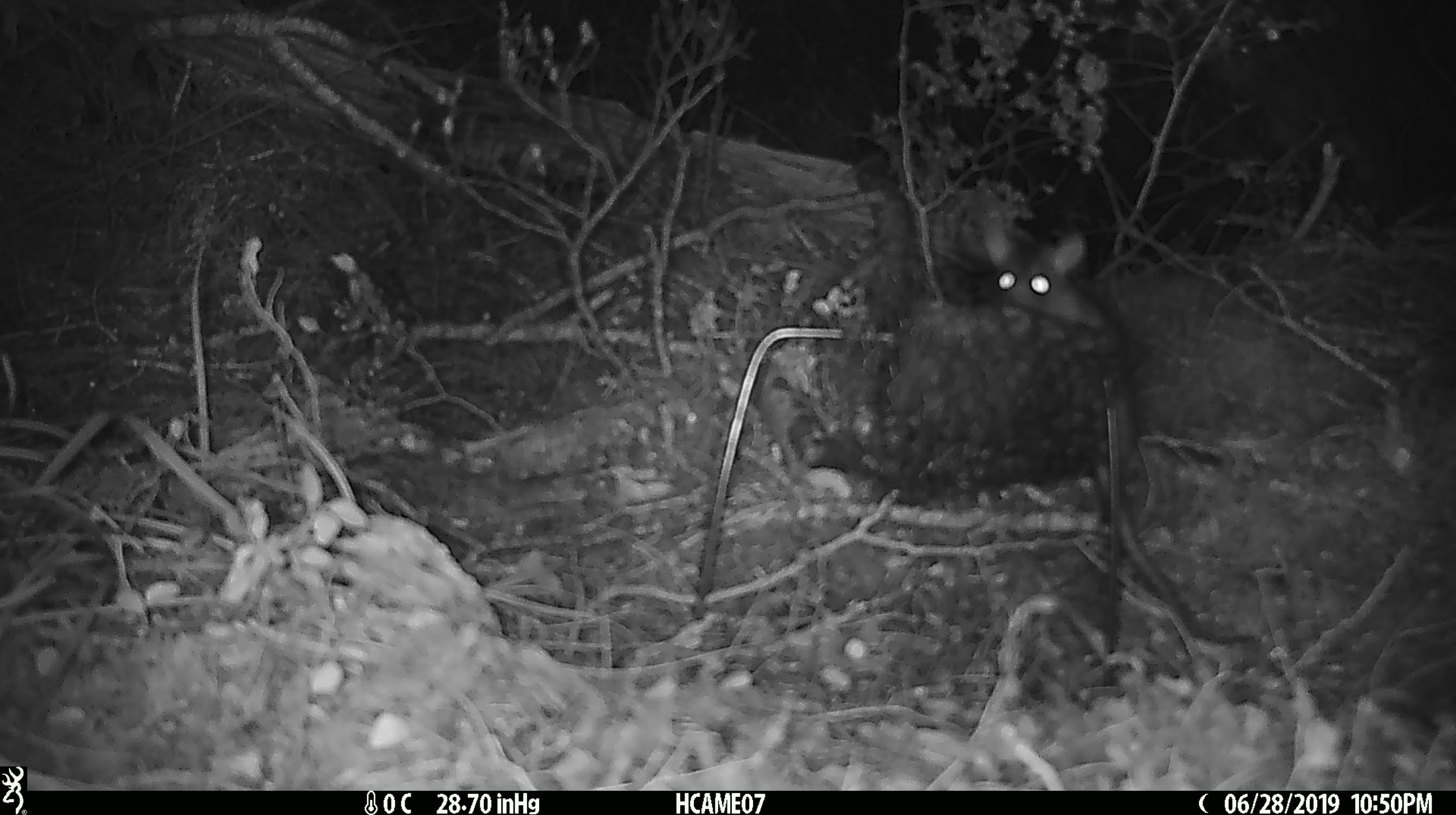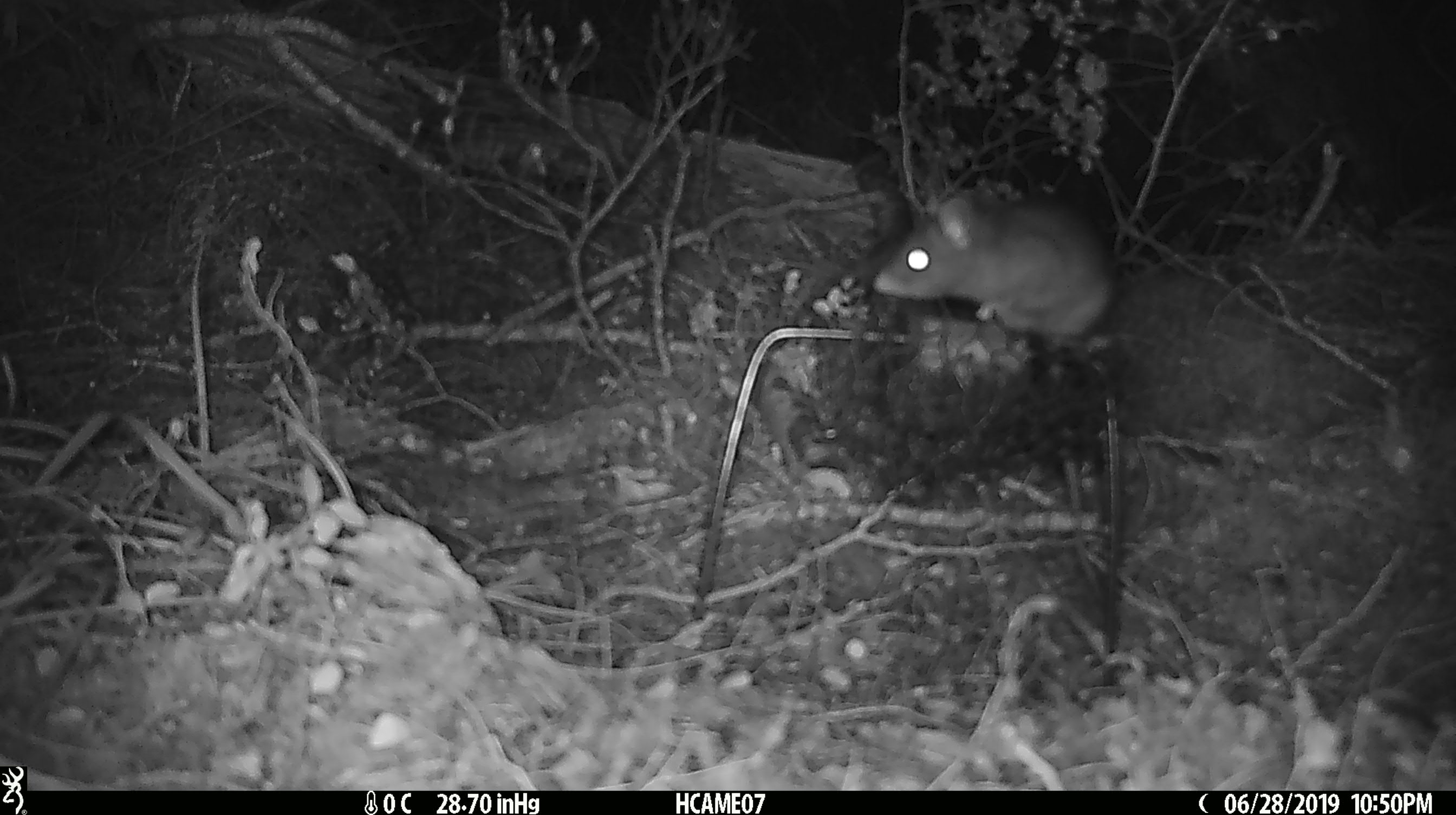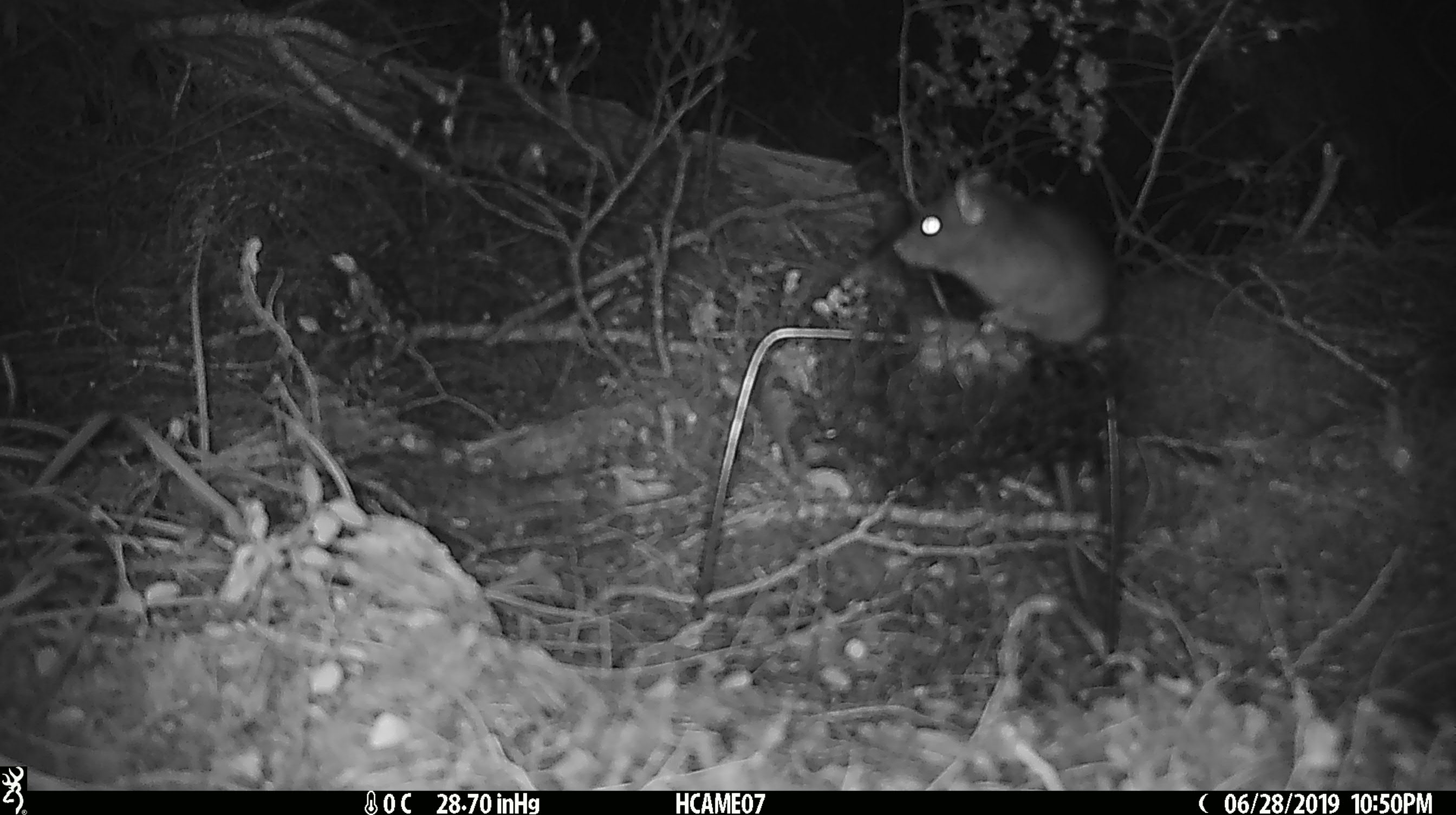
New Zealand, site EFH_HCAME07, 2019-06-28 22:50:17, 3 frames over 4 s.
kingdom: Animalia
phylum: Chordata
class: Mammalia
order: Rodentia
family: Muridae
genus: Rattus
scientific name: Rattus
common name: rat